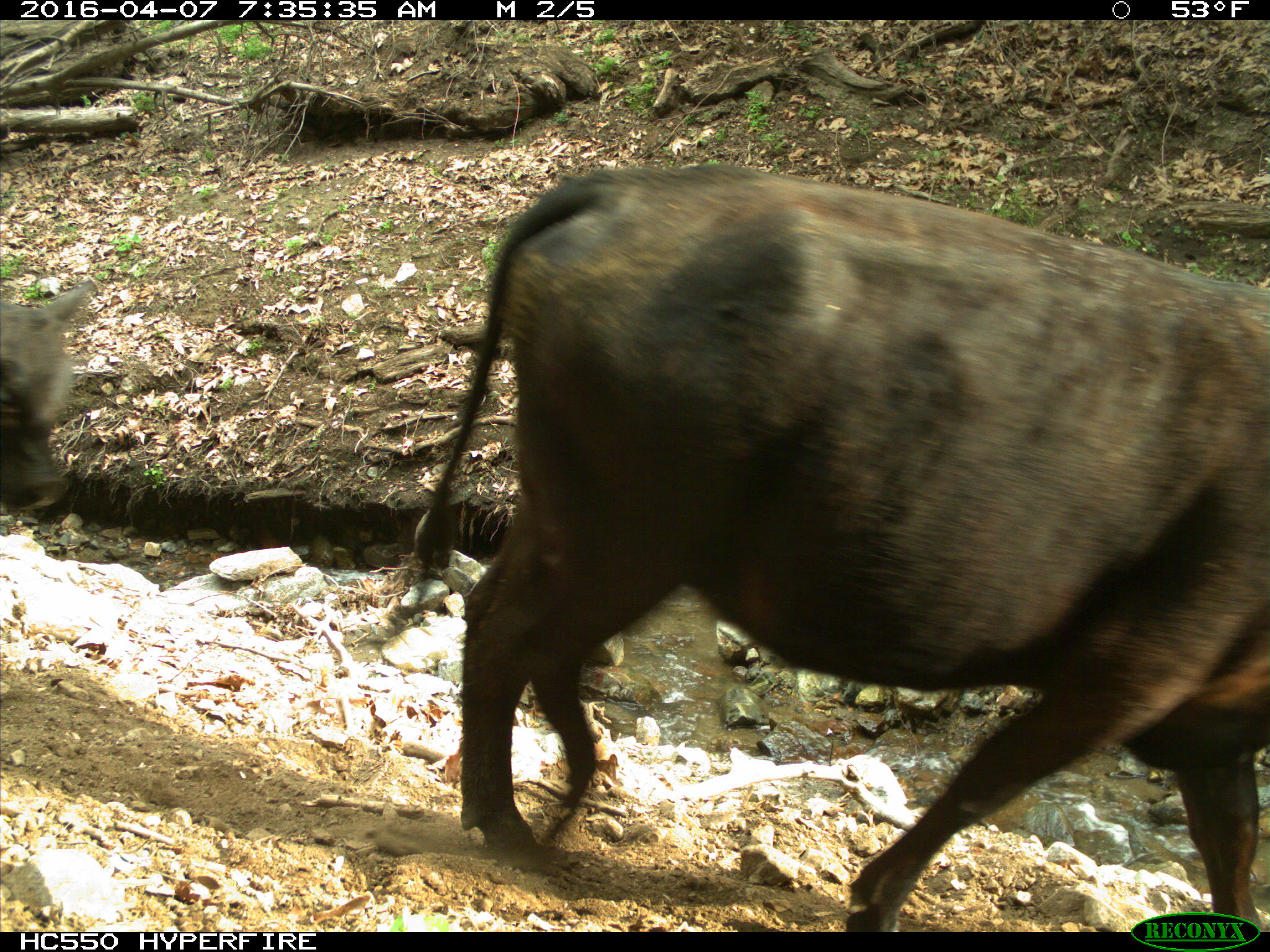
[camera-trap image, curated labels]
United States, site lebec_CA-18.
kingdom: Animalia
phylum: Chordata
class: Mammalia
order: Artiodactyla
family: Bovidae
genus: Bos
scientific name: Bos taurus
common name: domestic cow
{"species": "Bos taurus (domestic cow)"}